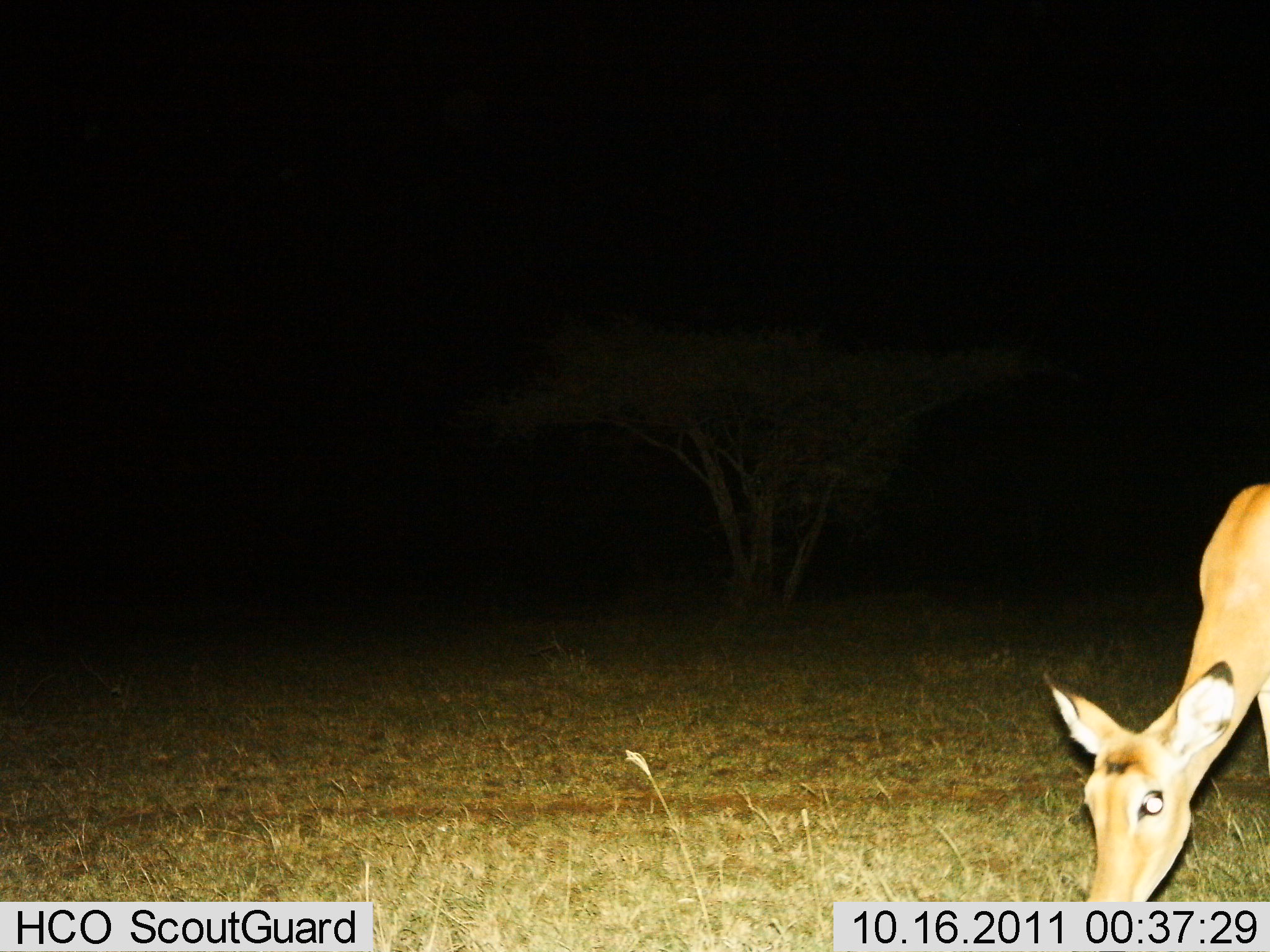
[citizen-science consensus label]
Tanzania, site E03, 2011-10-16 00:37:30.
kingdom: Animalia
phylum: Chordata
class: Mammalia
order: Artiodactyla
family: Bovidae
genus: Aepyceros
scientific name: Aepyceros melampus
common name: impala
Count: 1.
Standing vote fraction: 22%.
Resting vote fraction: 0%.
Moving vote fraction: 0%.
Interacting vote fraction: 0%.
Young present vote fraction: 0%.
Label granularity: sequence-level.